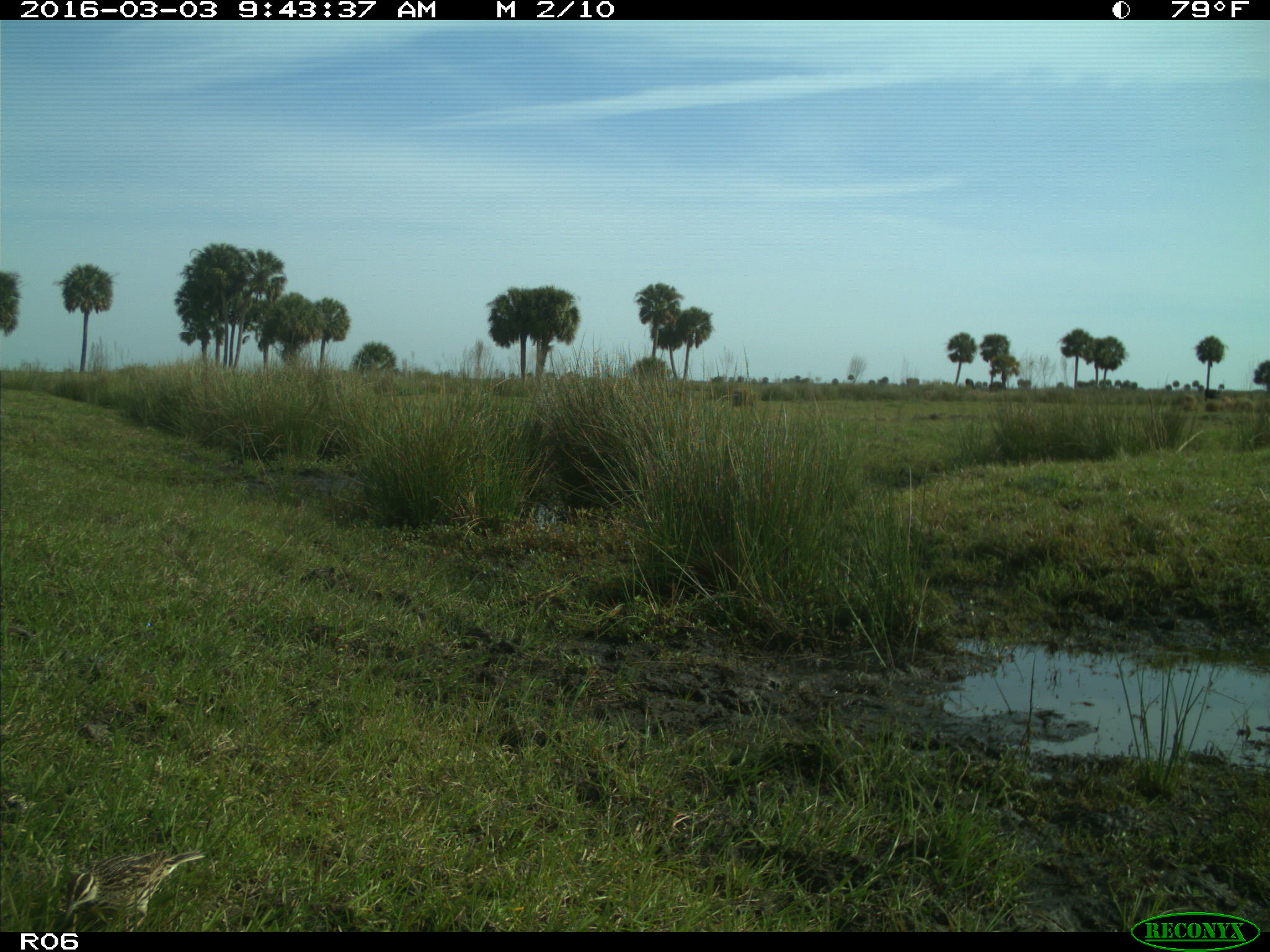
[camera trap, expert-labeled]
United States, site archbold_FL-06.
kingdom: Animalia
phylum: Chordata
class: Aves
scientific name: Aves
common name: birds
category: unidentified bird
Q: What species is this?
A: Unidentified bird (birds) (Aves).